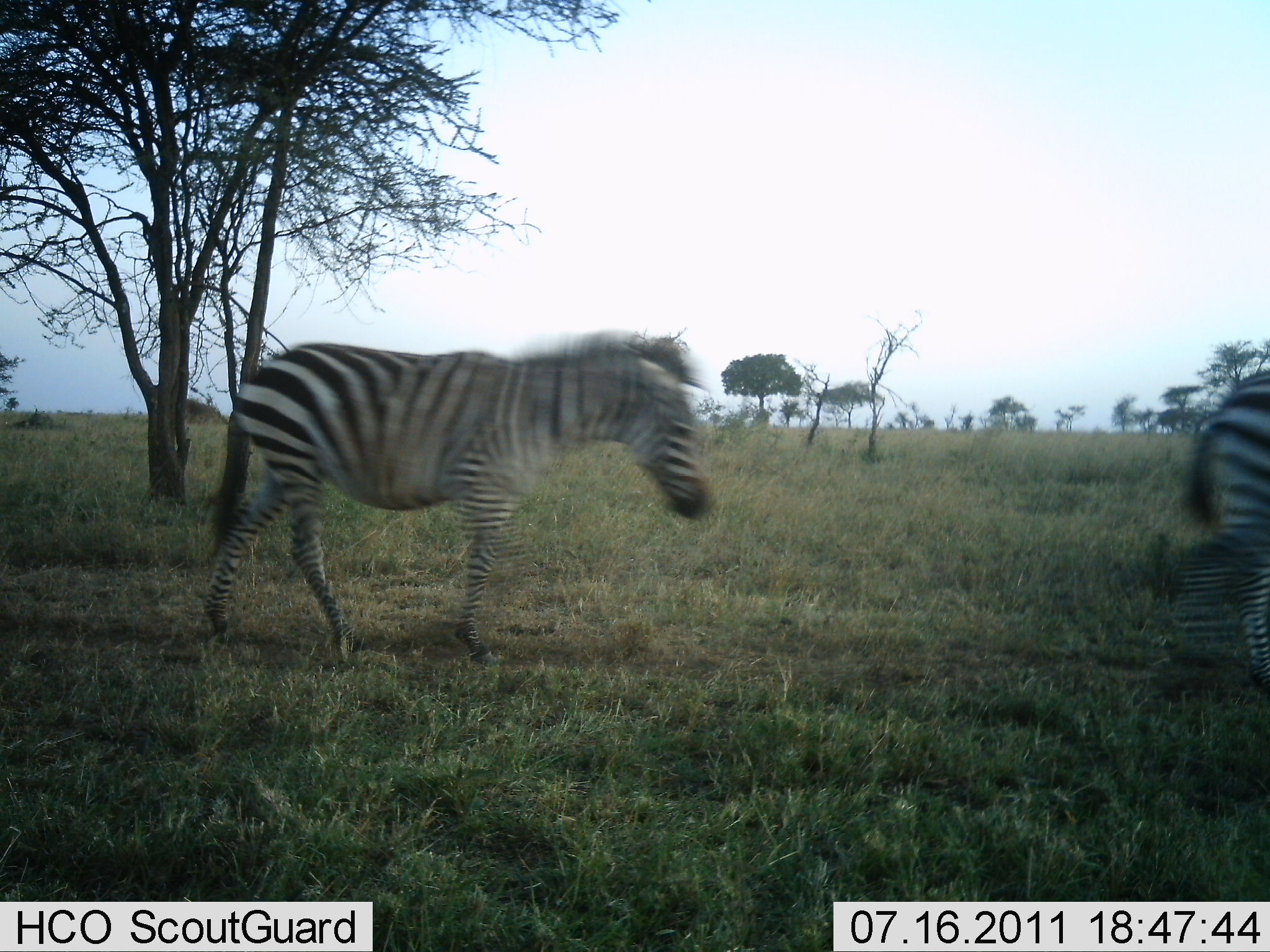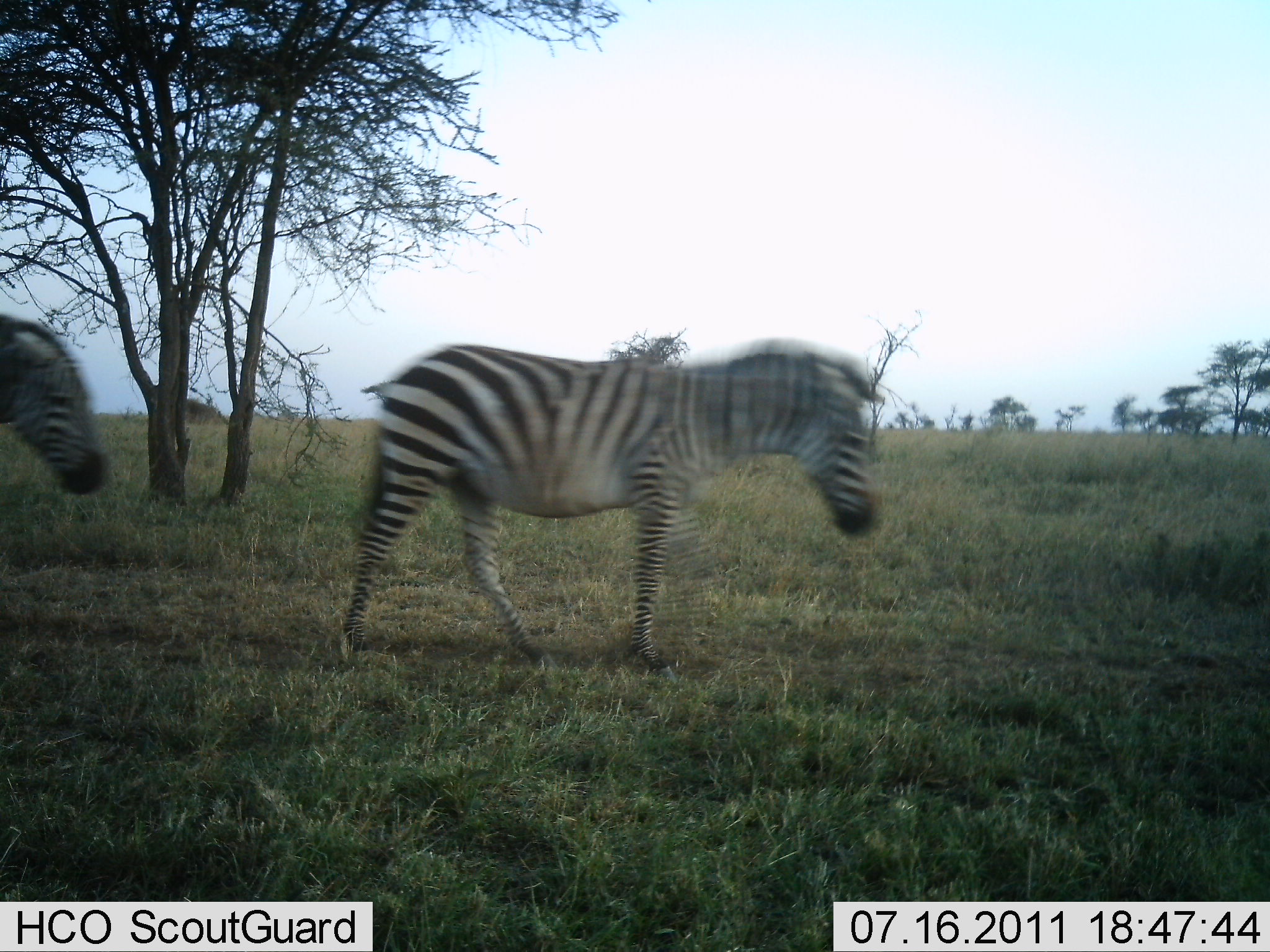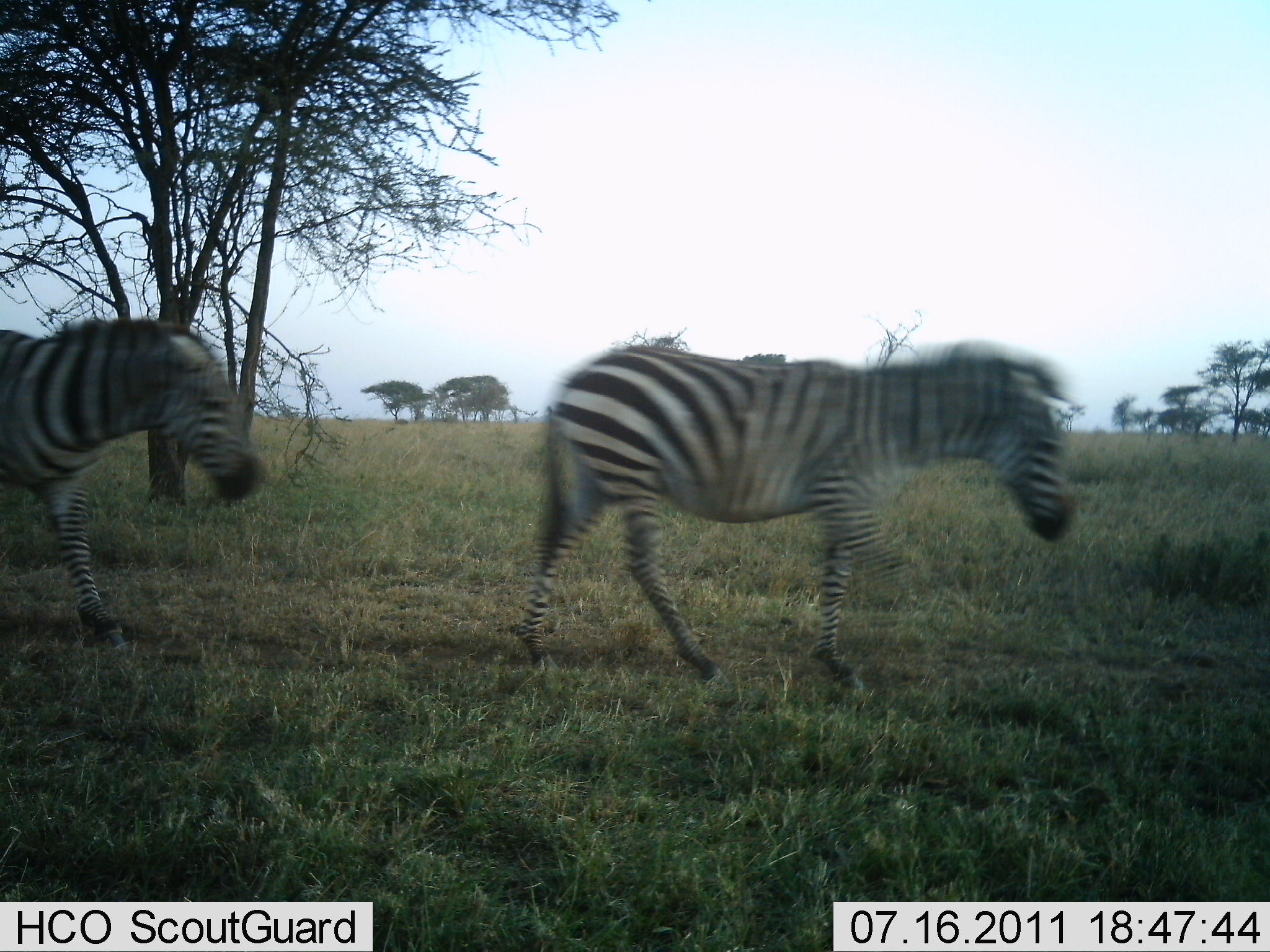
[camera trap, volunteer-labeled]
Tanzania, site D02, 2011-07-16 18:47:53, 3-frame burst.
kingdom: Animalia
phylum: Chordata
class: Mammalia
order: Perissodactyla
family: Equidae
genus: Equus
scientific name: Equus quagga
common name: plains zebra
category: zebra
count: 3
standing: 0%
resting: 0%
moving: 100%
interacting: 0%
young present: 0%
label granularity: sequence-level